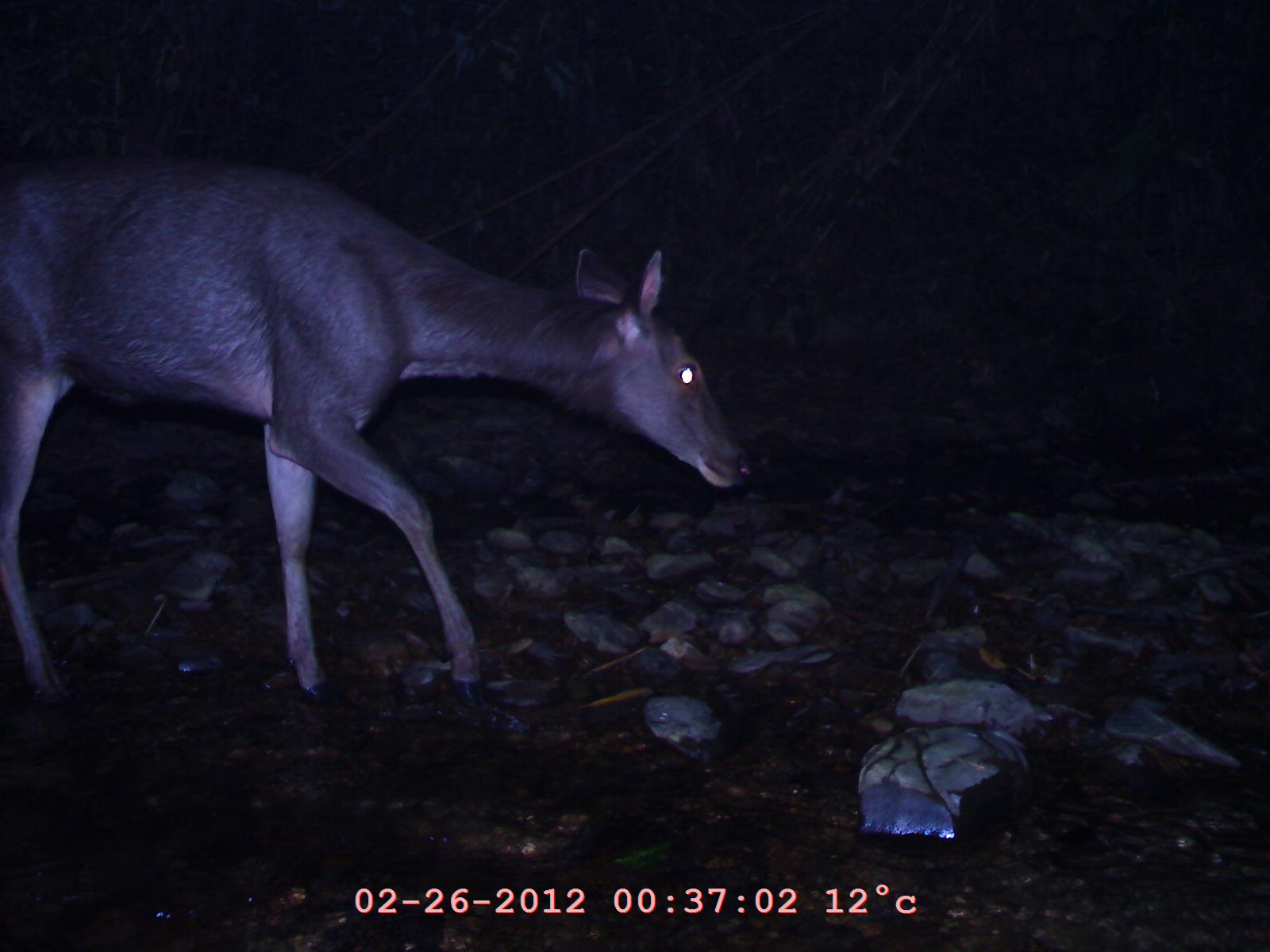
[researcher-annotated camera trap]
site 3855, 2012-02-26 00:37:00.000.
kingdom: Animalia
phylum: Chordata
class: Mammalia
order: Artiodactyla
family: Cervidae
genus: Rusa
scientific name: Rusa unicolor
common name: sambar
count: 1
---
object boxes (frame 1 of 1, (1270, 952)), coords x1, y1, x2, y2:
rusa unicolor: 0, 135, 752, 711